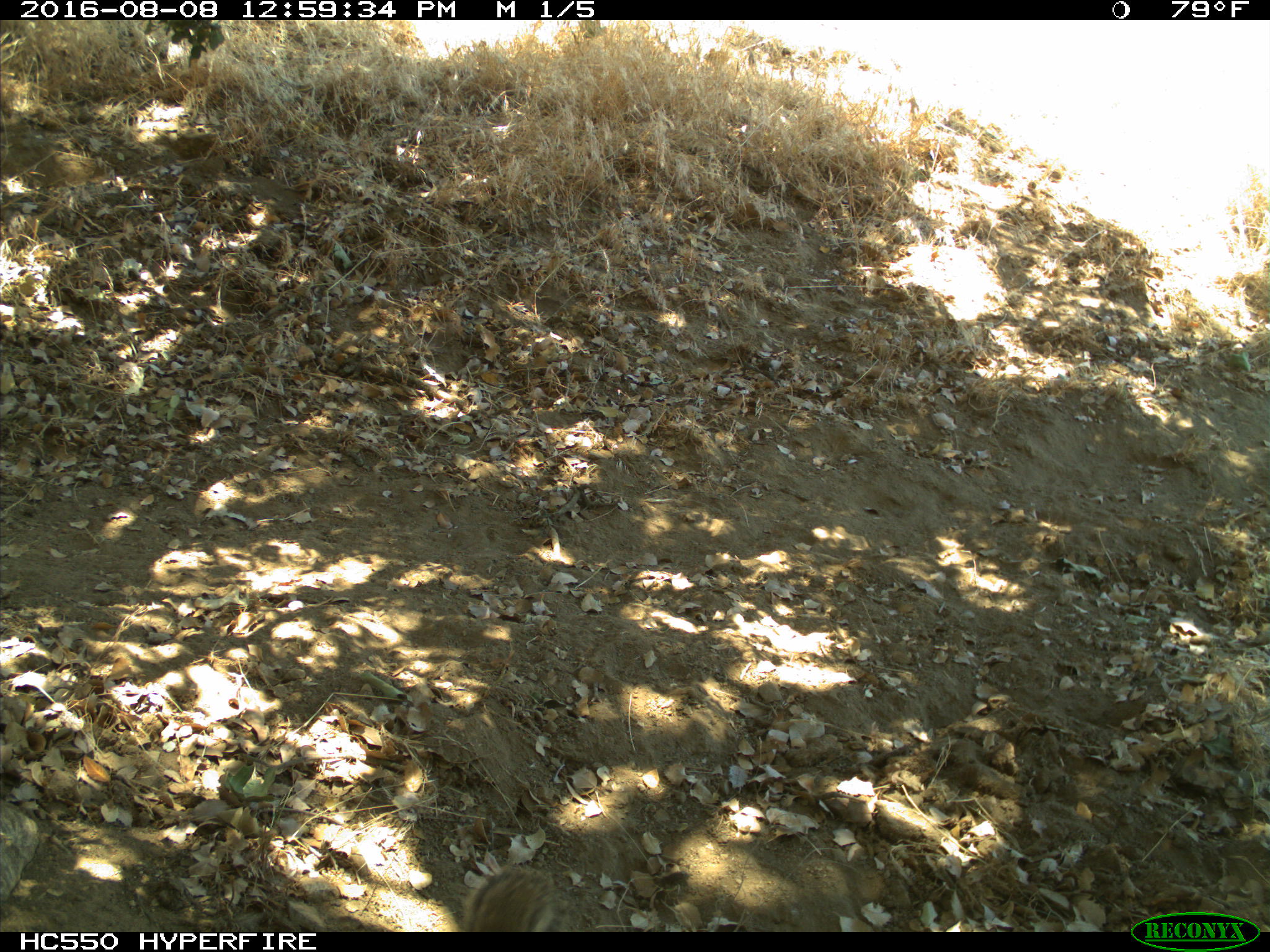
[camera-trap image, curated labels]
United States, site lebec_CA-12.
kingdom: Animalia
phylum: Chordata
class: Mammalia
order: Rodentia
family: Sciuridae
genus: Otospermophilus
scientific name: Otospermophilus beecheyi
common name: california ground squirrel